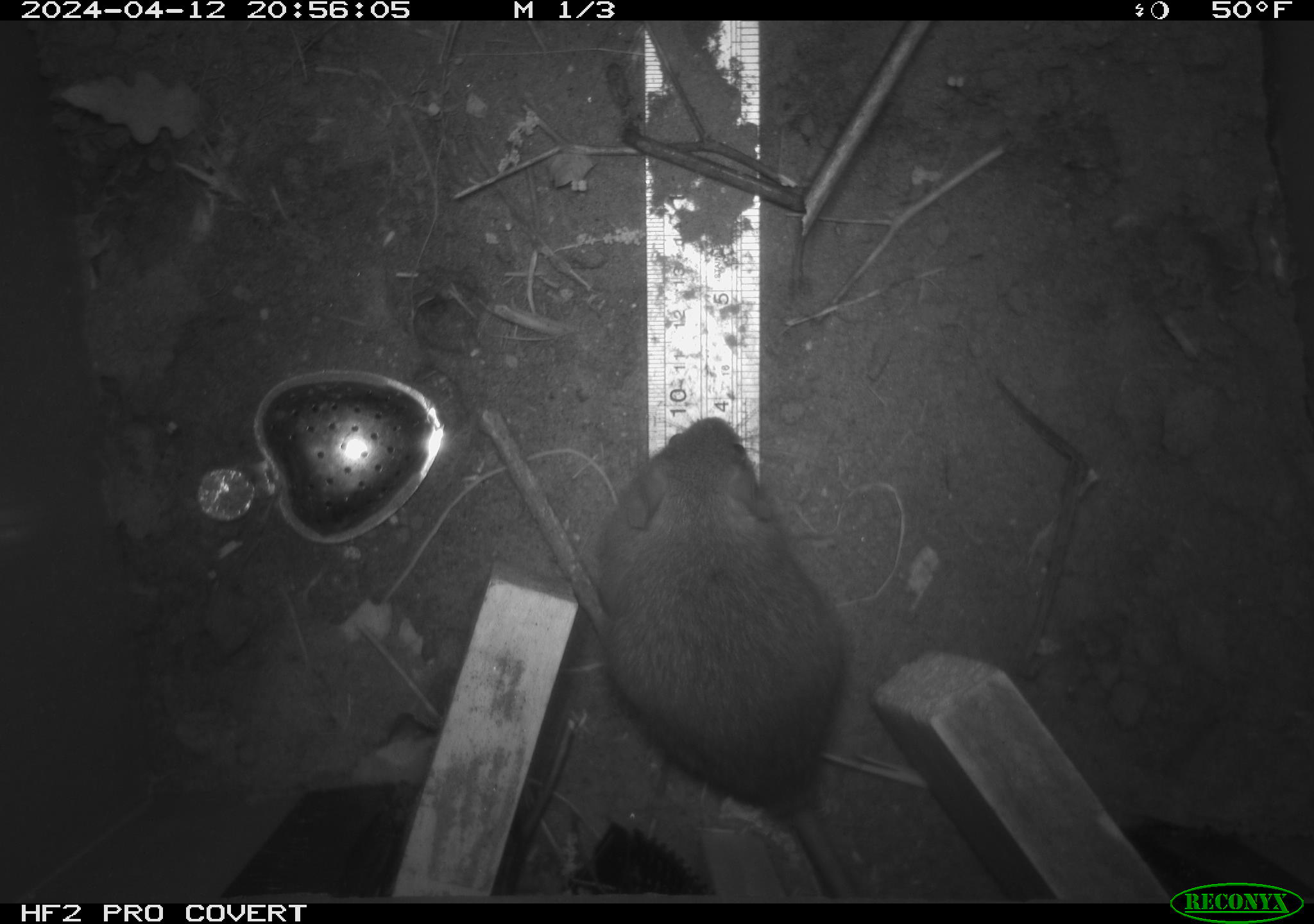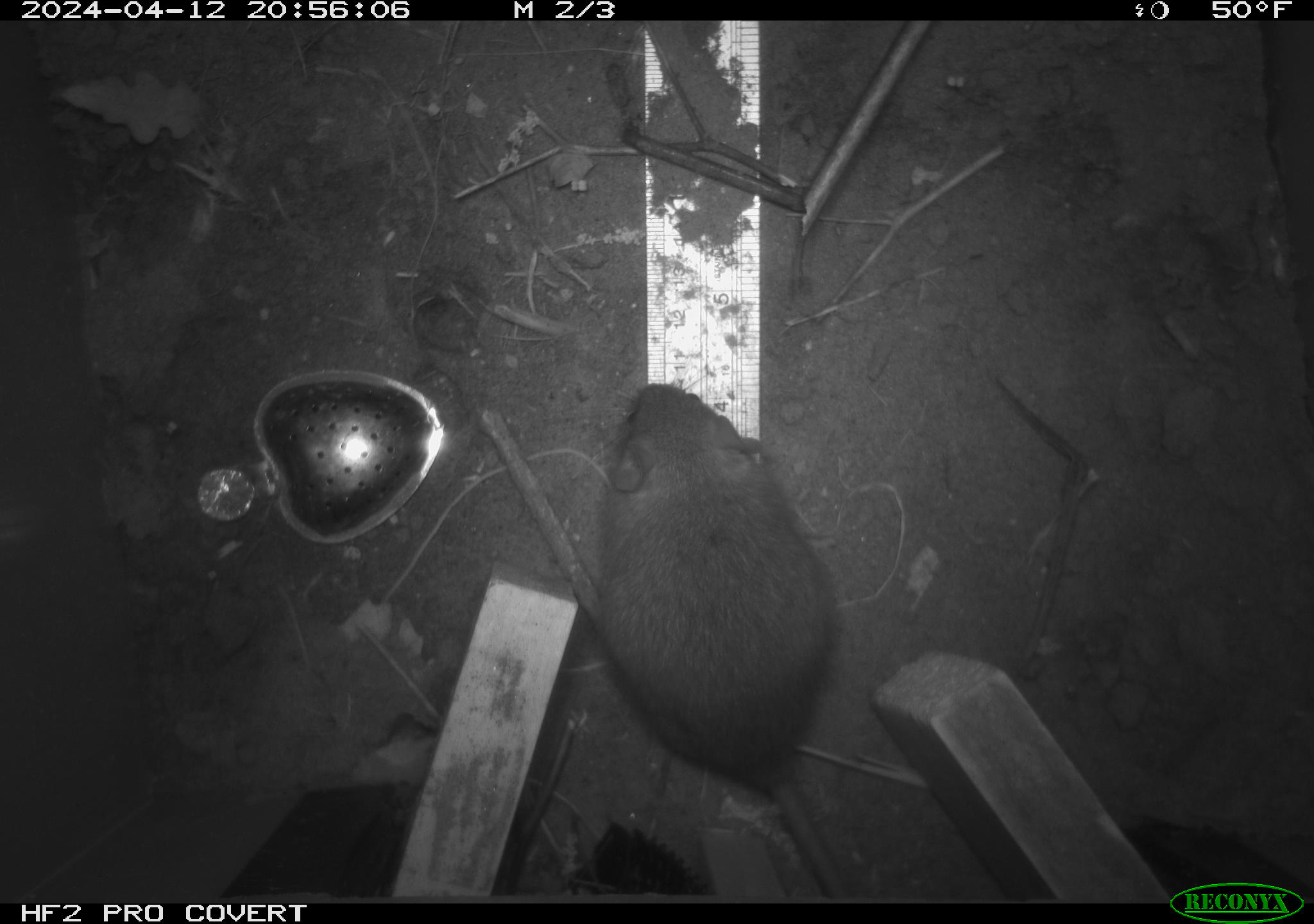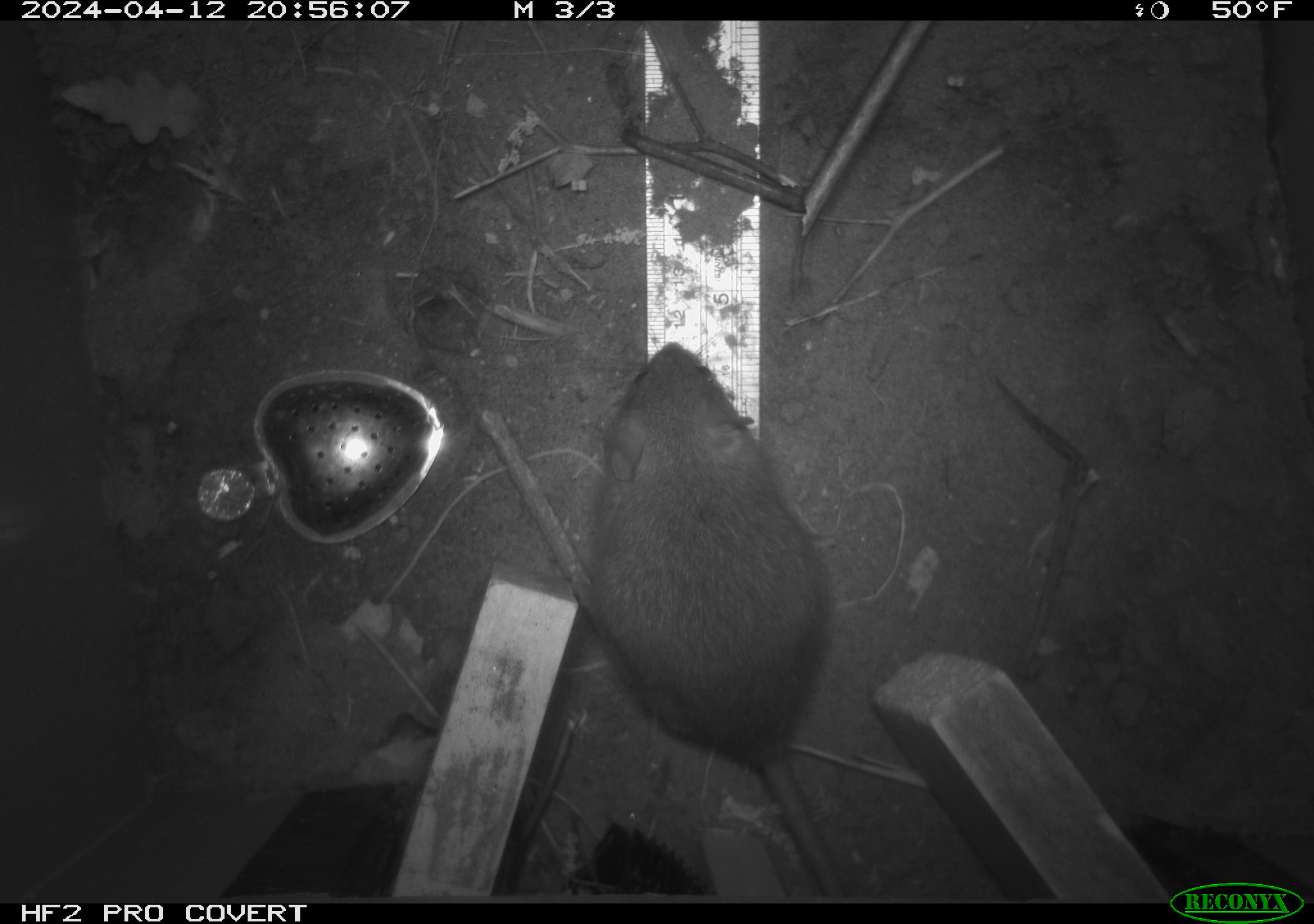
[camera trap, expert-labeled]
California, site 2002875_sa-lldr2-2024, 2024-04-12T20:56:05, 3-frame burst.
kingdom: Animalia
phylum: Chordata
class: Mammalia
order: Rodentia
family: Muridae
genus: Rattus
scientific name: Rattus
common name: rat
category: rattus species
Rattus species (rat) (Rattus).